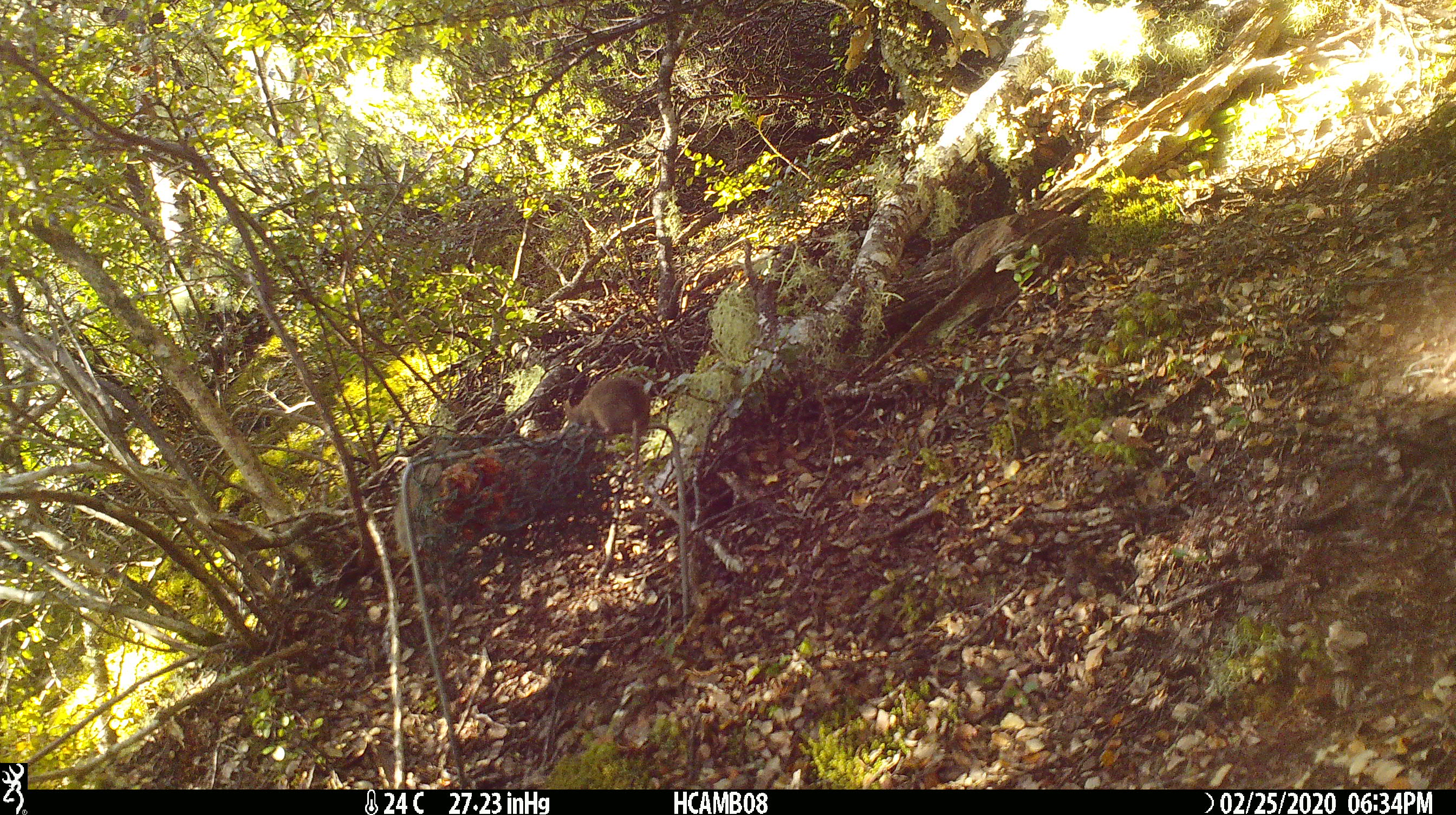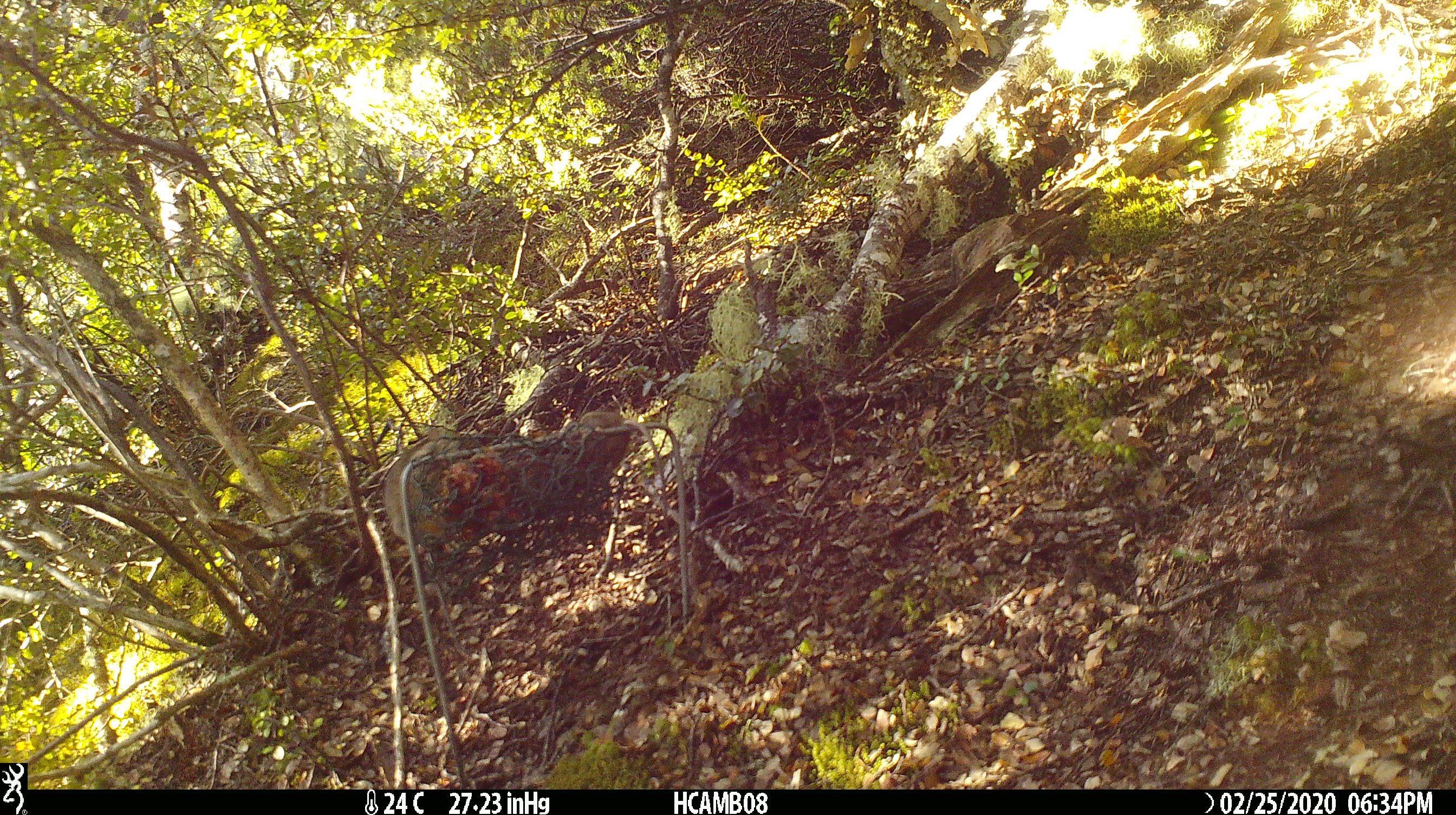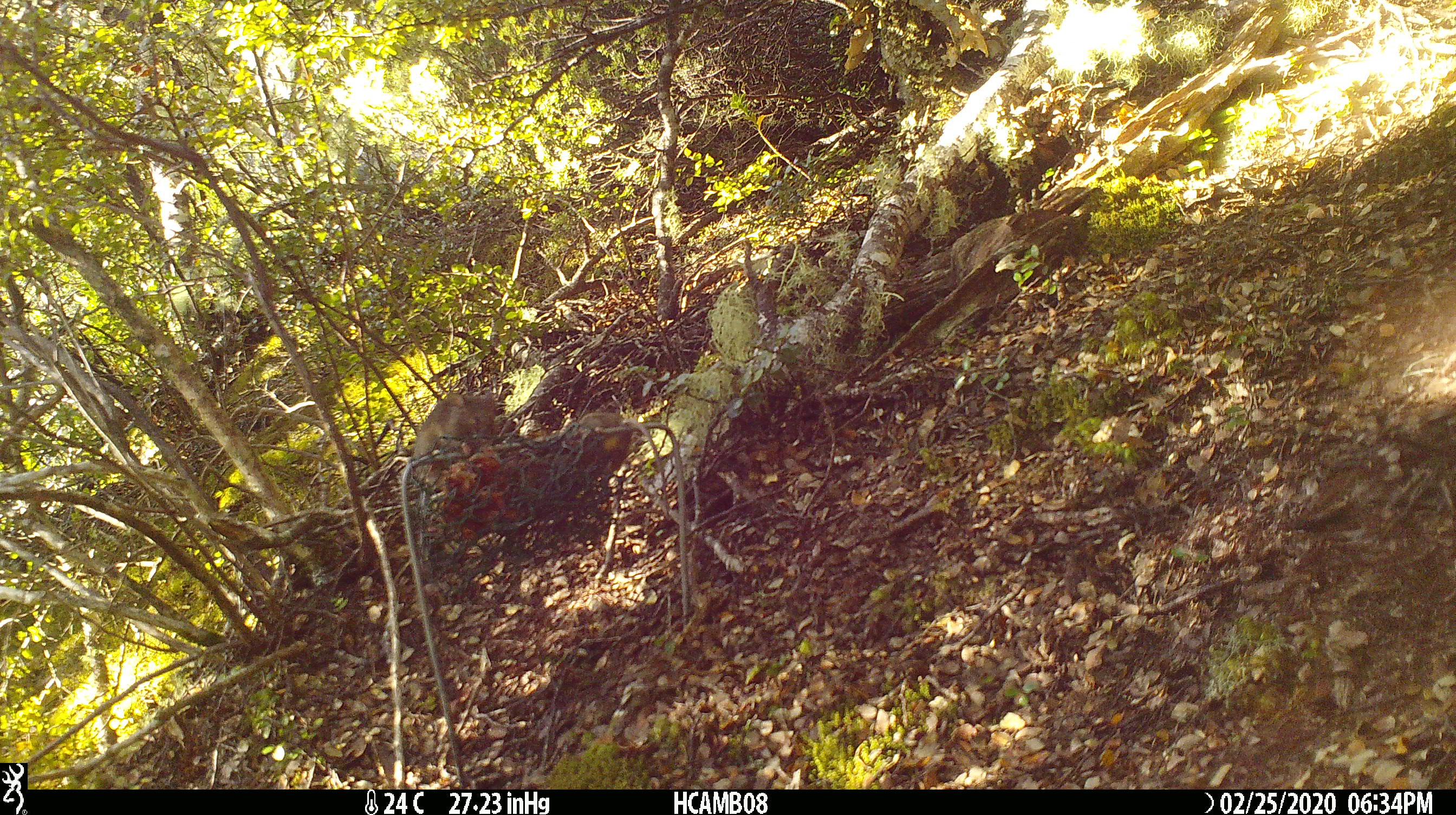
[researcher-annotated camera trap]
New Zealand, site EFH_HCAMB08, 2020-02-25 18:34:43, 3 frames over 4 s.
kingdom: Animalia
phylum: Chordata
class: Mammalia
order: Rodentia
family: Muridae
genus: Mus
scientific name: Mus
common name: mouse